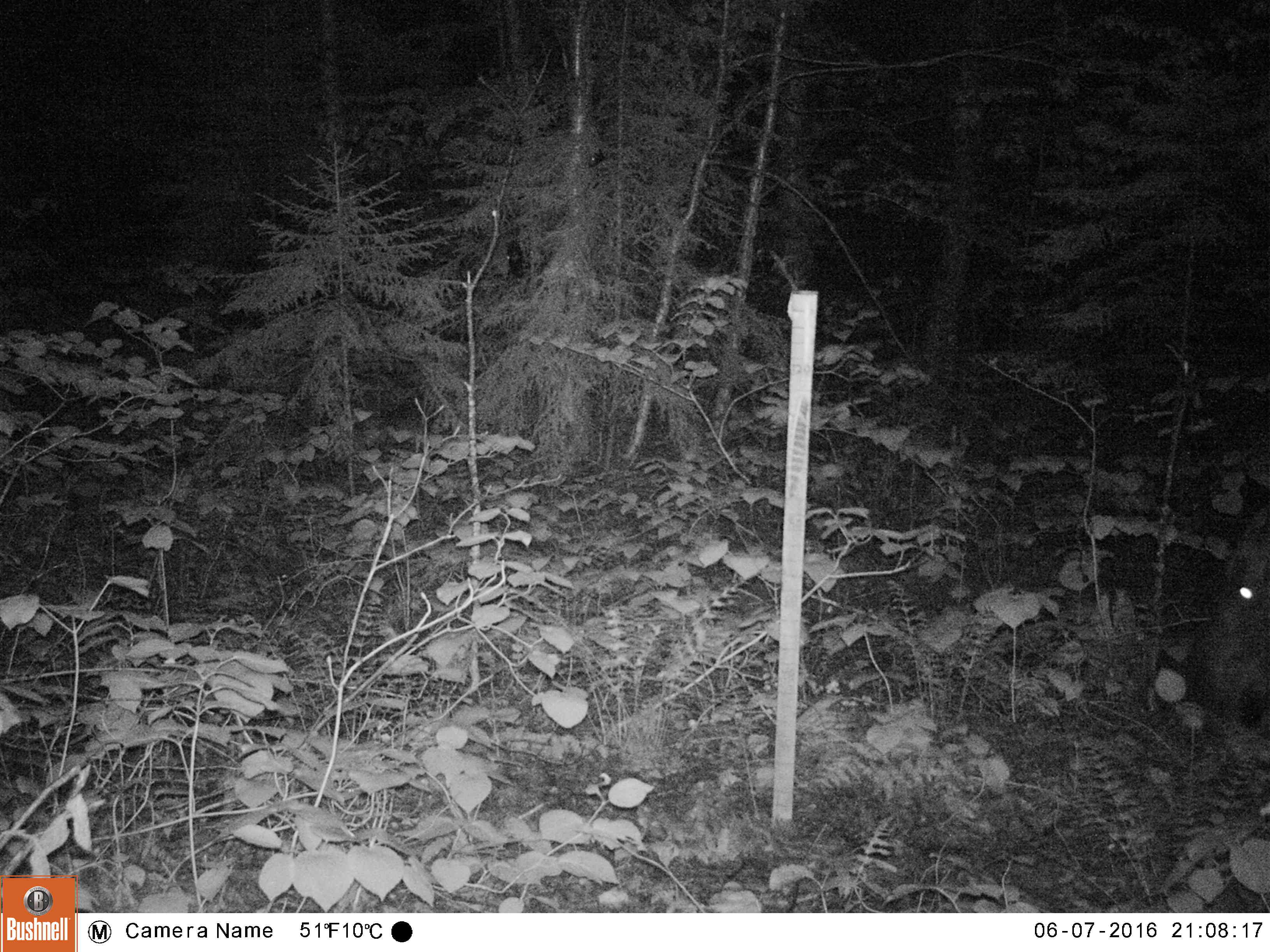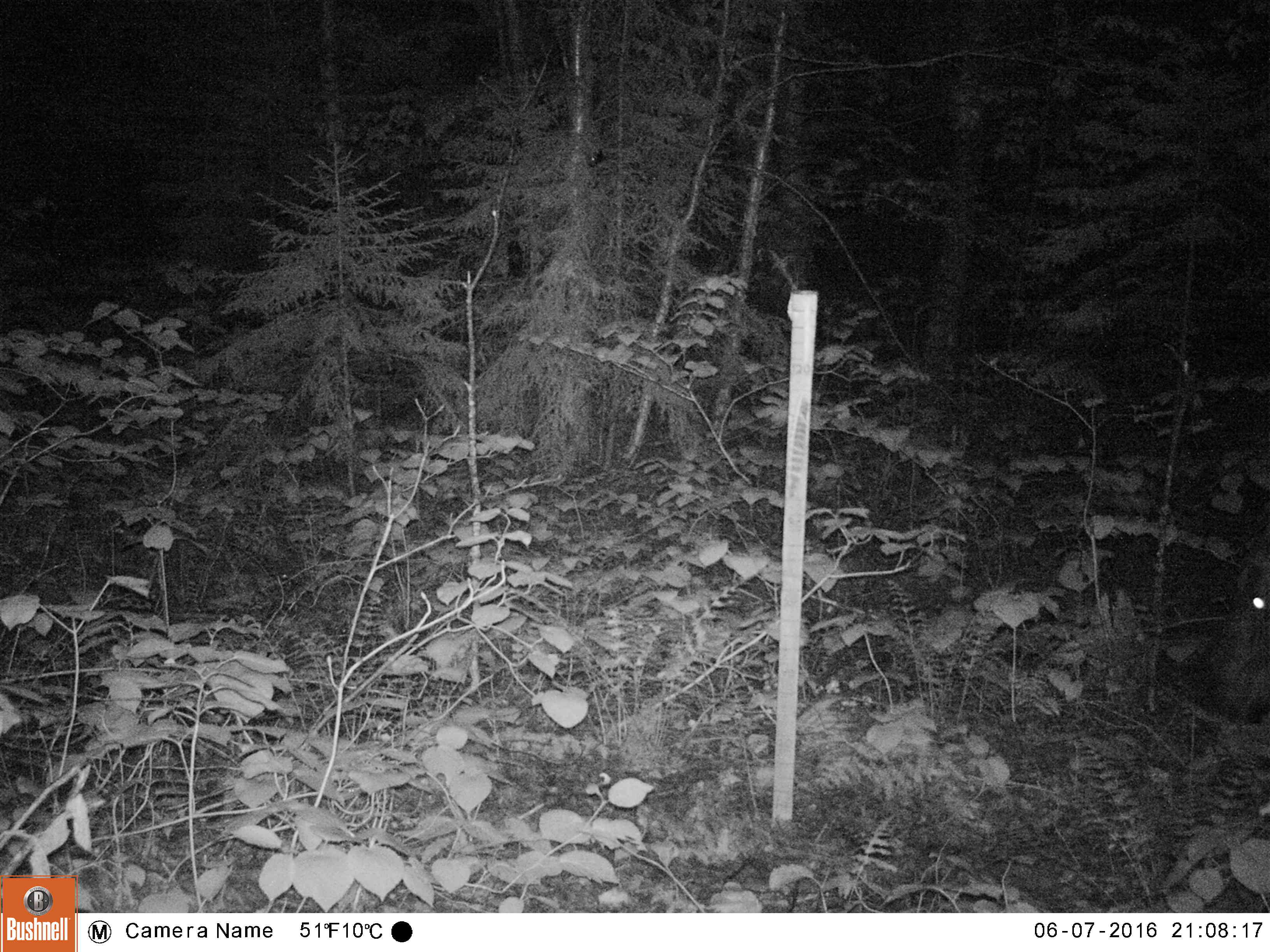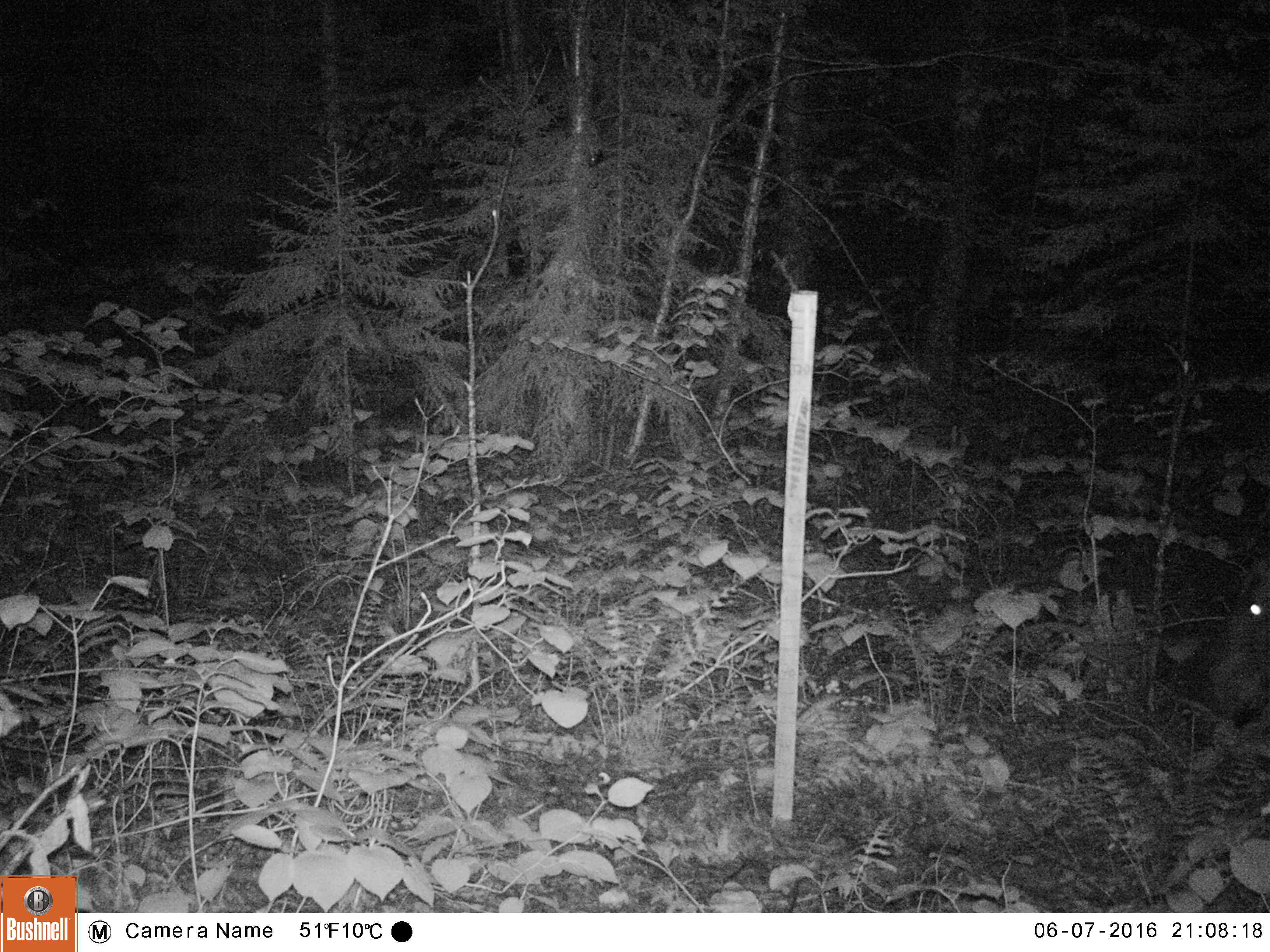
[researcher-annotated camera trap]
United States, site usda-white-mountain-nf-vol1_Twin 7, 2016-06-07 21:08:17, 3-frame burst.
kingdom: Animalia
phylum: Chordata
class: Mammalia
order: Artiodactyla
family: Cervidae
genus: Alces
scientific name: Alces alces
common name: moose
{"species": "moose (Alces alces)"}